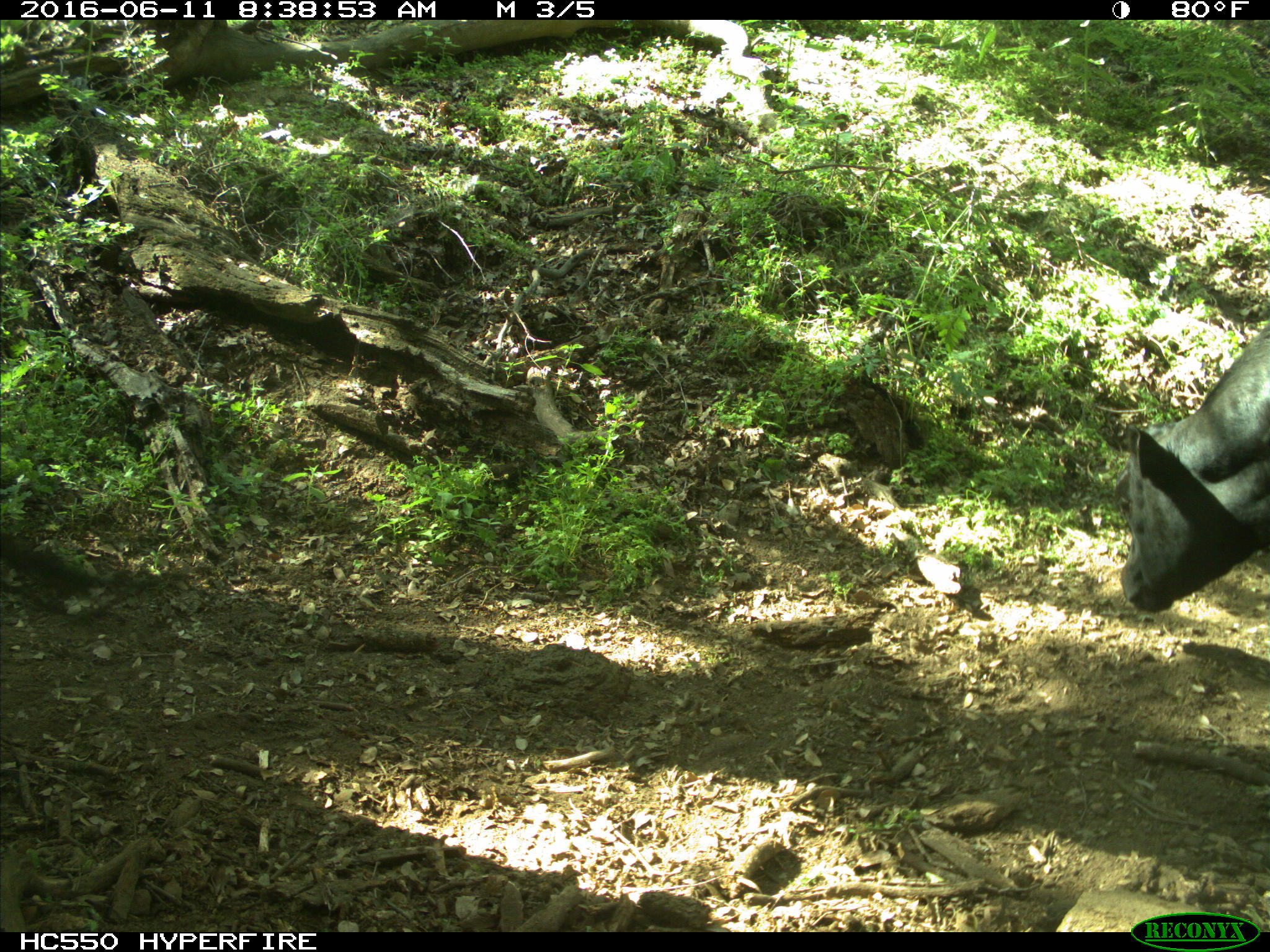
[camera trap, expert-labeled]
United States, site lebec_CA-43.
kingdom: Animalia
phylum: Chordata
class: Mammalia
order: Artiodactyla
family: Bovidae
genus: Bos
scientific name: Bos taurus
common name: domestic cow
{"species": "Bos taurus (domestic cow)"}